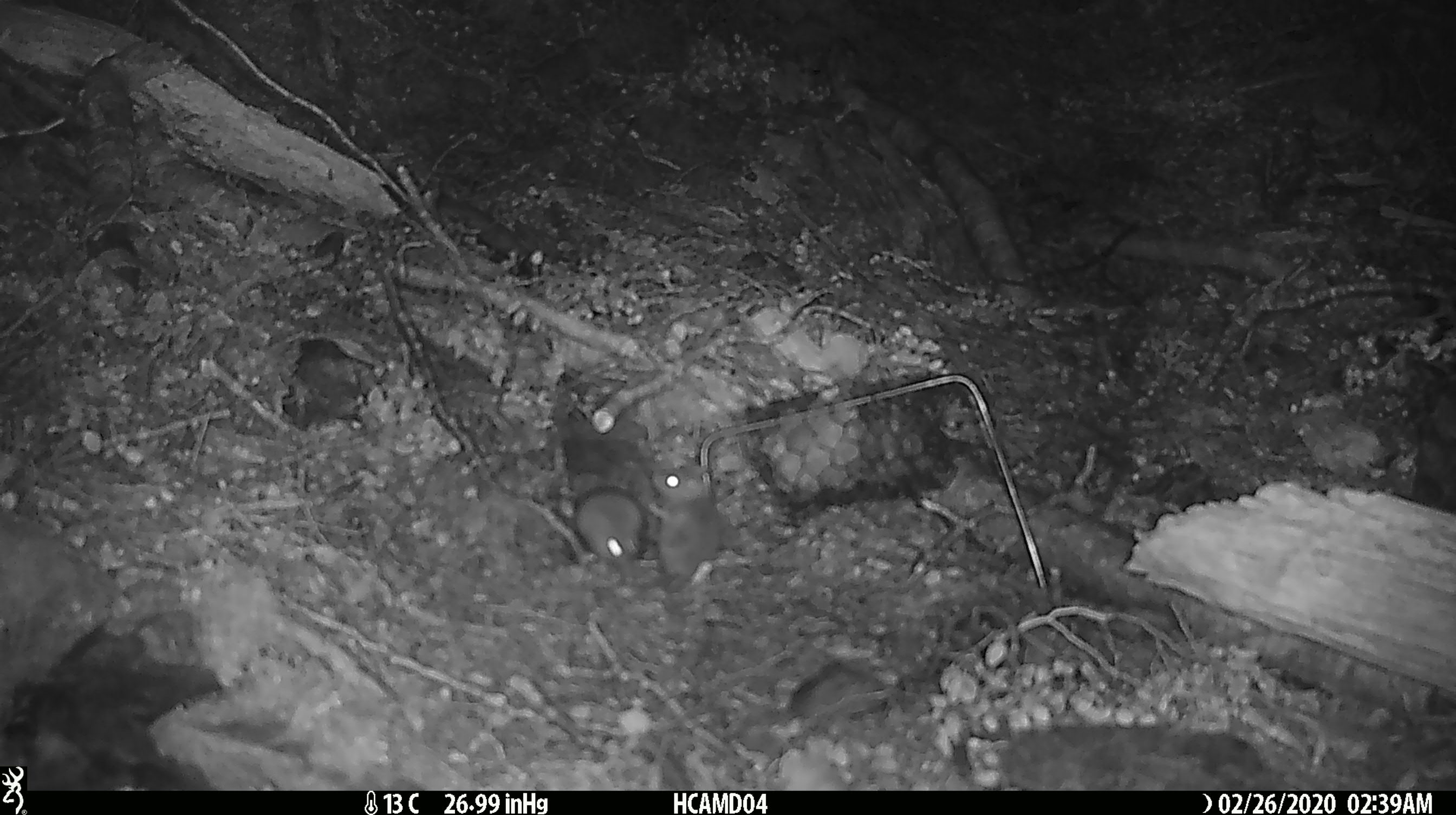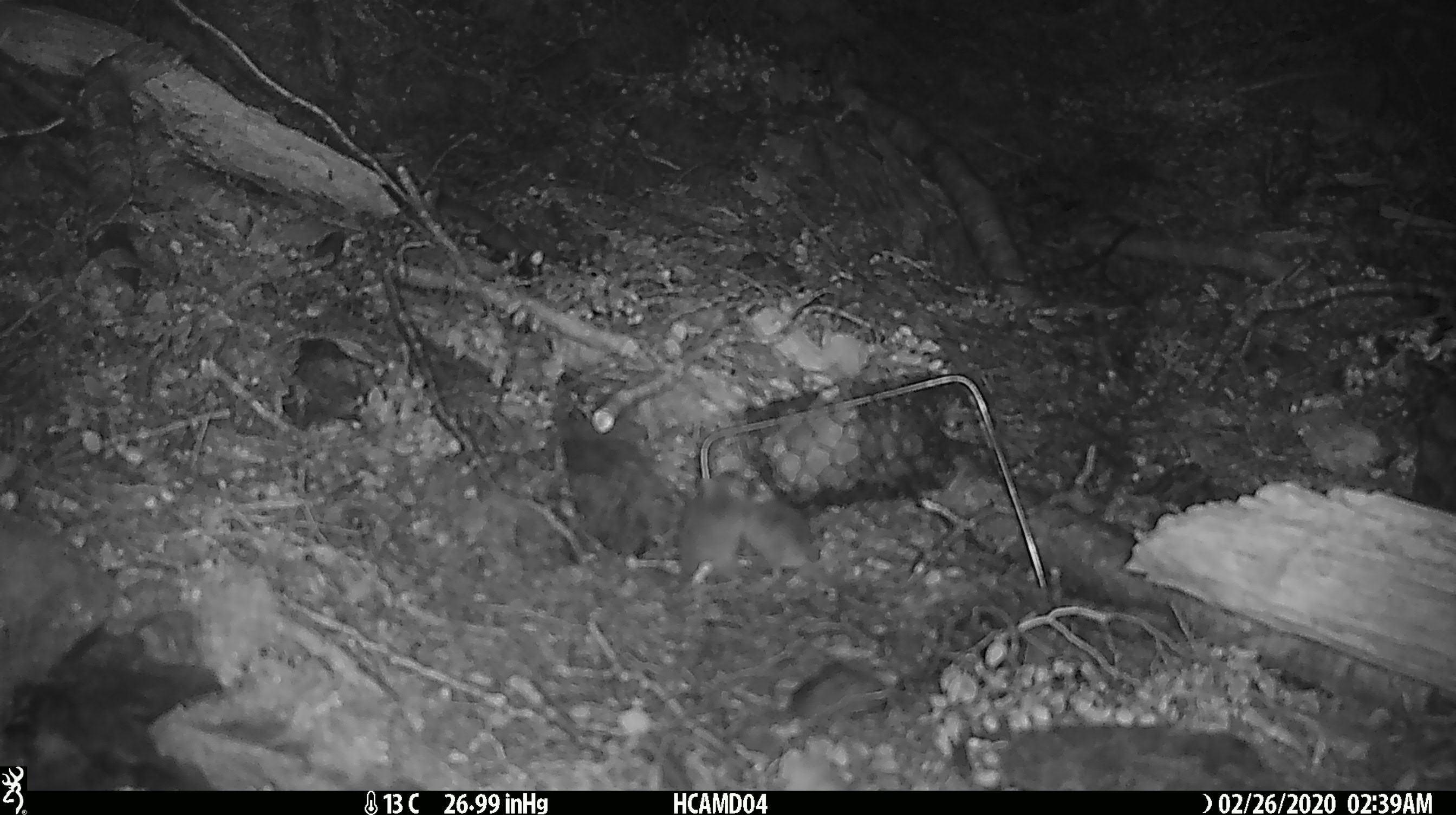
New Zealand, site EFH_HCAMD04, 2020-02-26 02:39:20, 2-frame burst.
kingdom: Animalia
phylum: Chordata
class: Mammalia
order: Rodentia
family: Muridae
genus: Mus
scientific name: Mus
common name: mouse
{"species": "mouse (Mus)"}